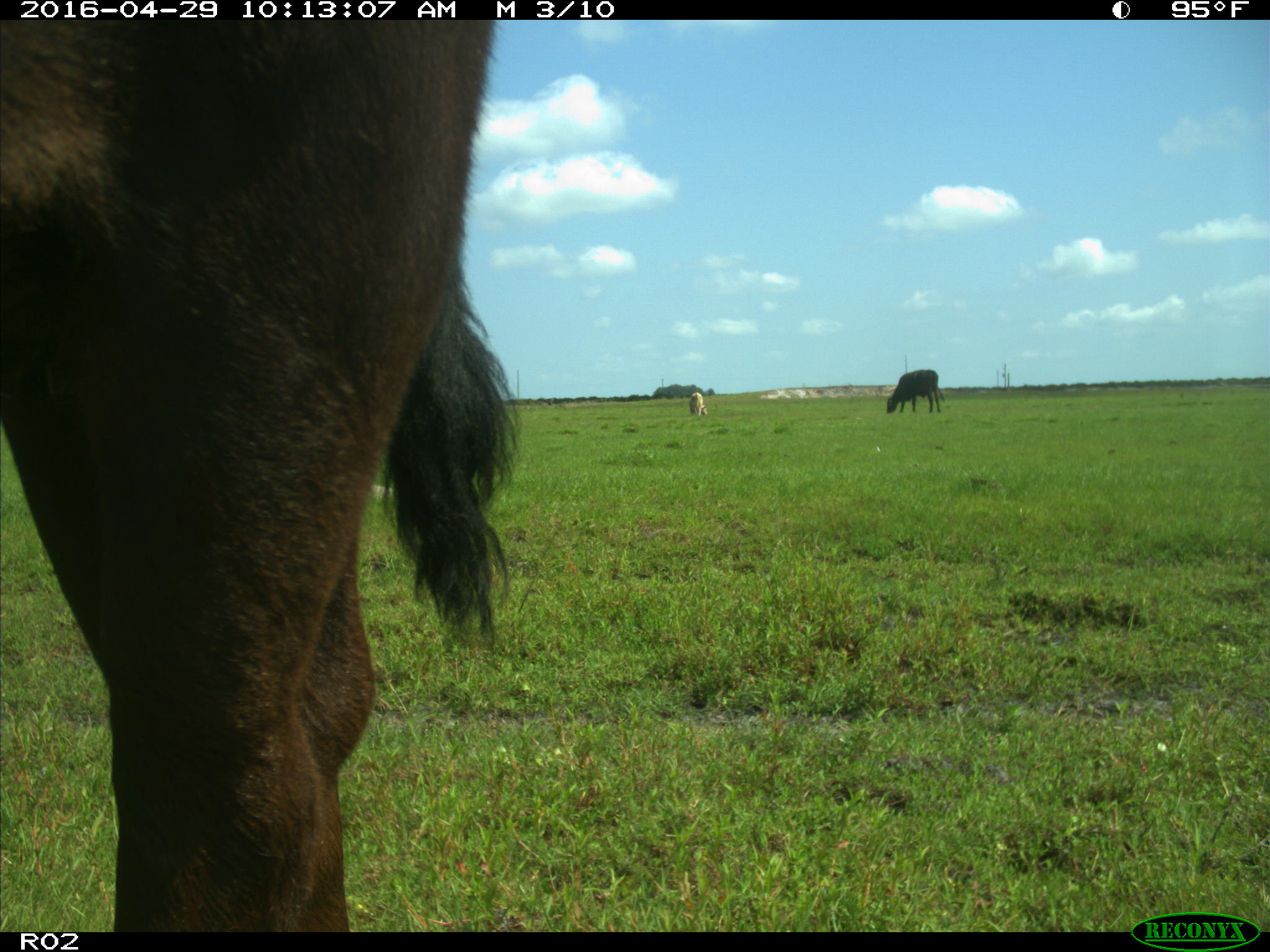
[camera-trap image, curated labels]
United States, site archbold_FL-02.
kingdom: Animalia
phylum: Chordata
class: Mammalia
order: Artiodactyla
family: Bovidae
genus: Bos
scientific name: Bos taurus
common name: domestic cow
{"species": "Bos taurus (domestic cow)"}